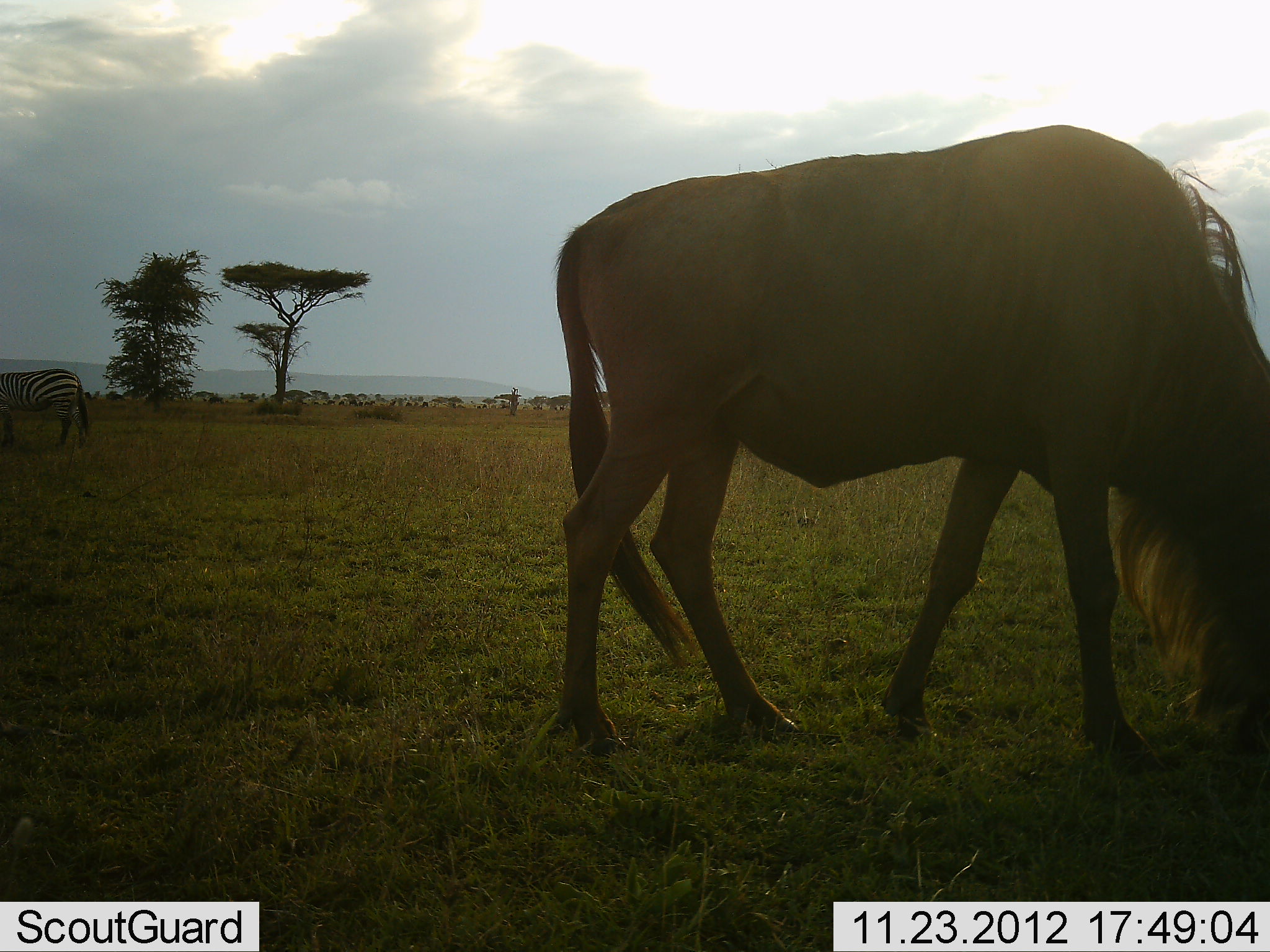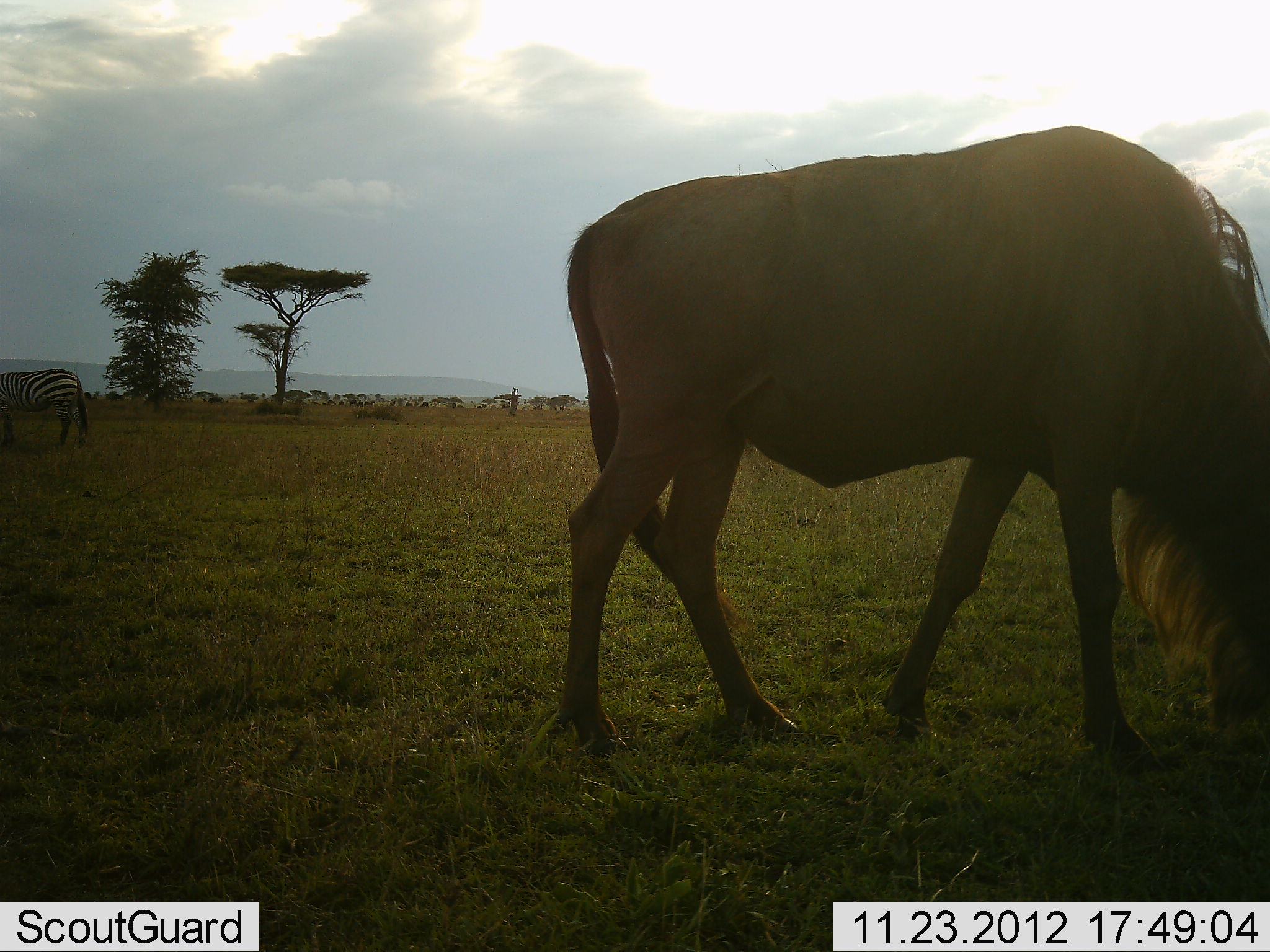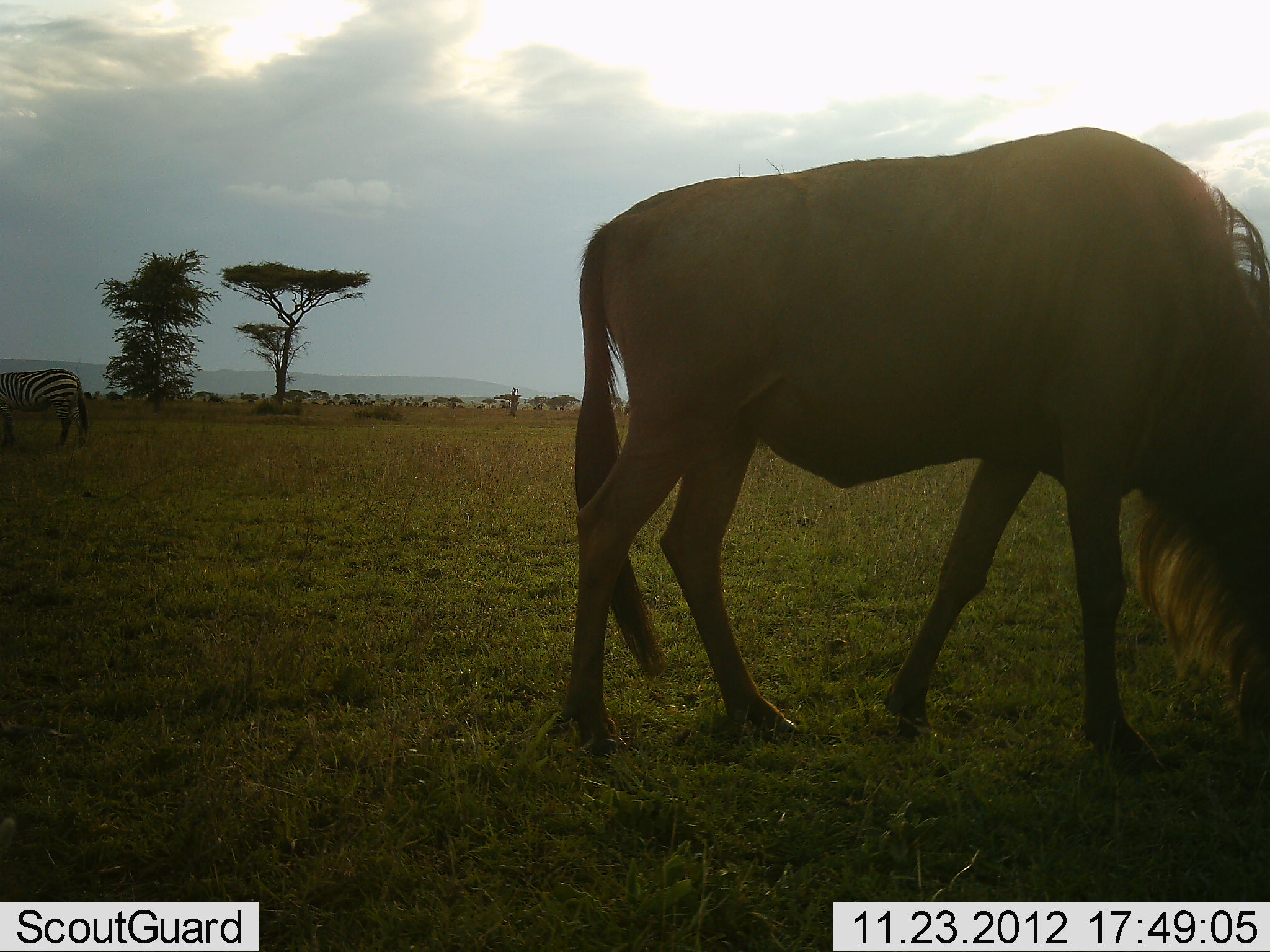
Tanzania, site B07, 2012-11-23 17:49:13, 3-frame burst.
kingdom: Animalia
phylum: Chordata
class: Mammalia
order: Artiodactyla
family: Bovidae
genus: Connochaetes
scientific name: Connochaetes taurinus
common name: blue wildebeest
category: wildebeest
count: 1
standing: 31%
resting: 0%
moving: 6%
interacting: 0%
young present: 0%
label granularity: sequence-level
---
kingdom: Animalia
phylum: Chordata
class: Mammalia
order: Perissodactyla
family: Equidae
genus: Equus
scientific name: Equus quagga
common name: plains zebra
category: zebra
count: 1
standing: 50%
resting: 0%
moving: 0%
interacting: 0%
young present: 0%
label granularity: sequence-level